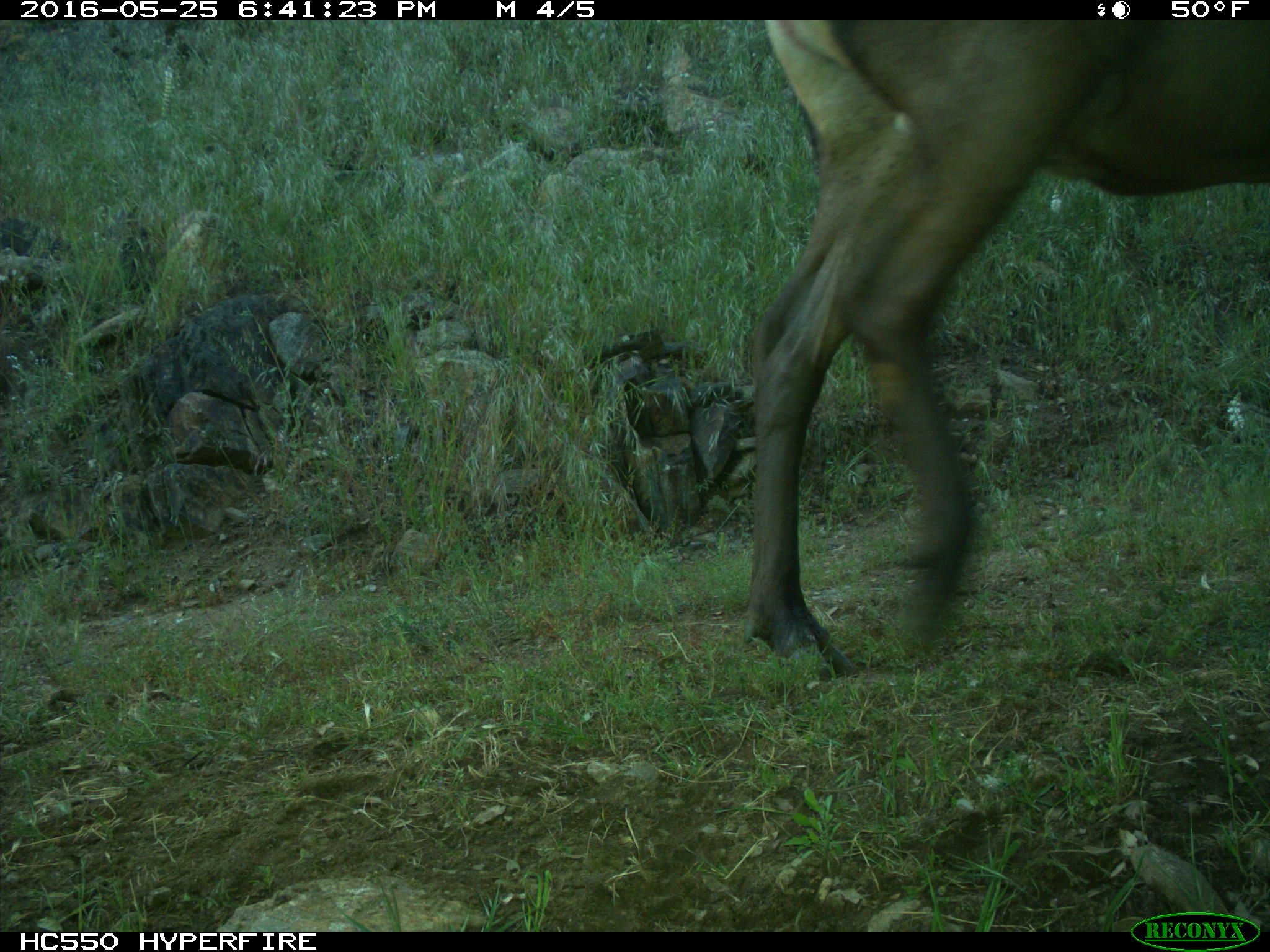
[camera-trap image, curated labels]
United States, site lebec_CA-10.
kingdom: Animalia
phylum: Chordata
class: Mammalia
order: Artiodactyla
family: Cervidae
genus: Cervus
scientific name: Cervus canadensis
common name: elk